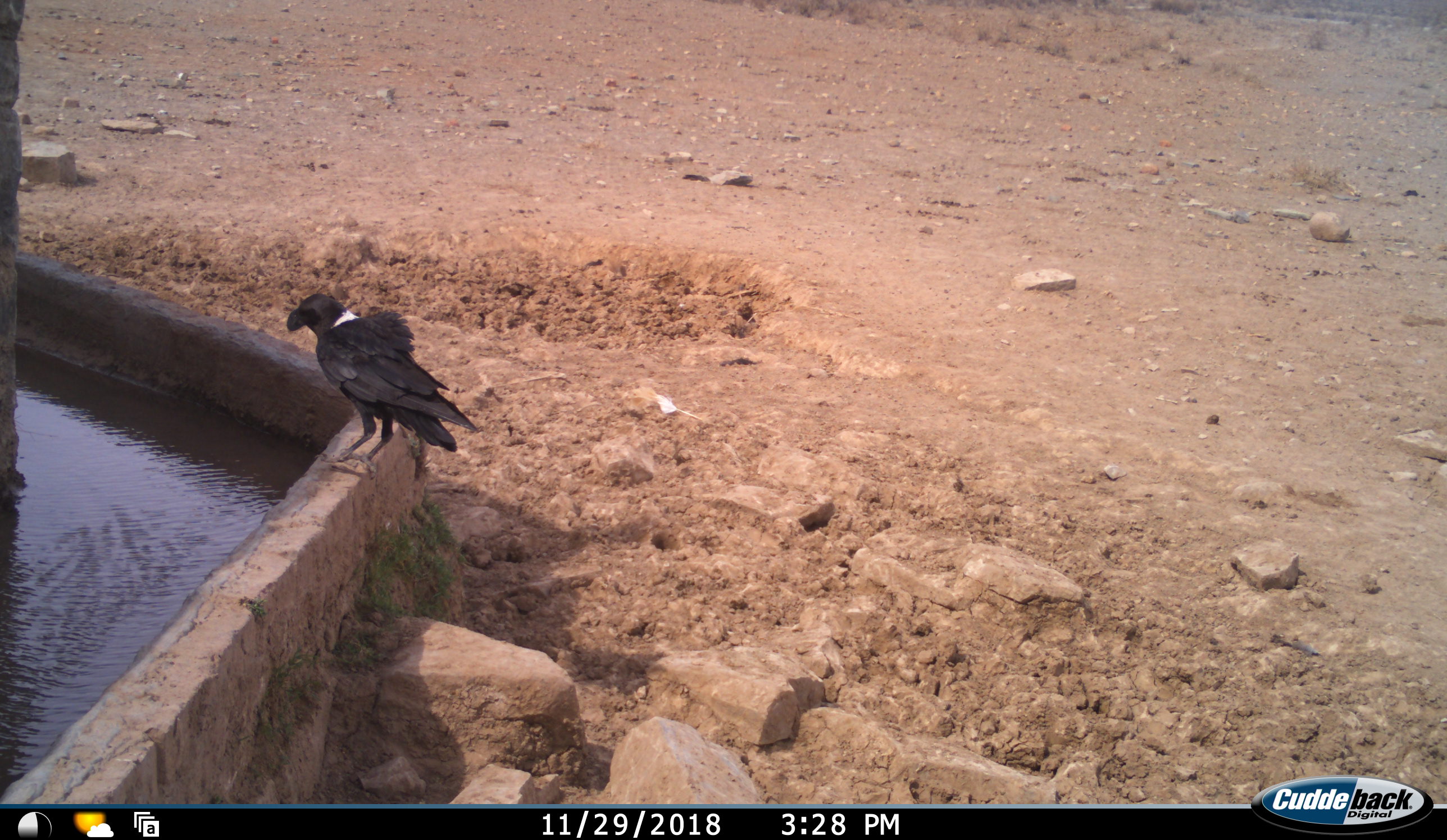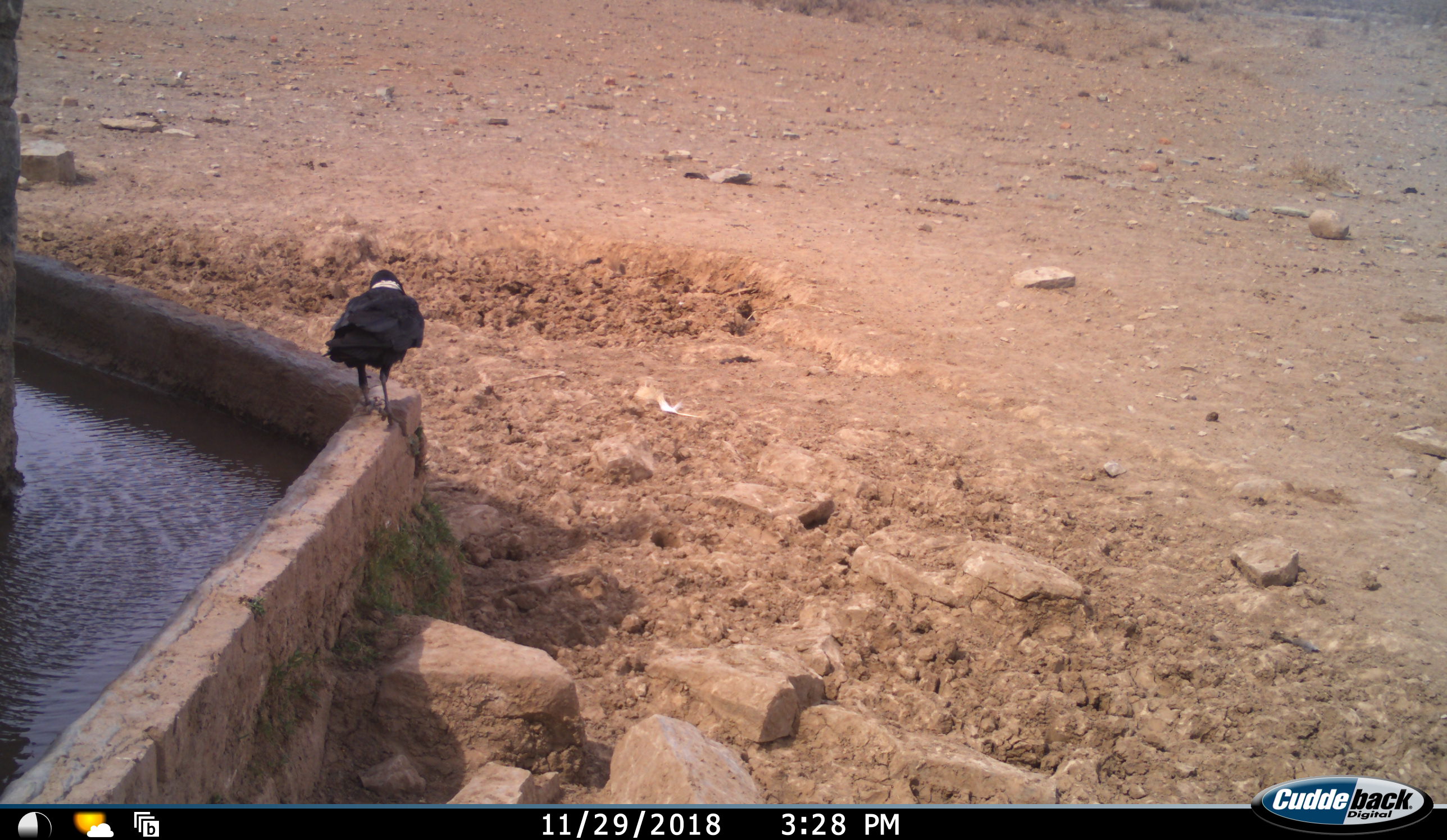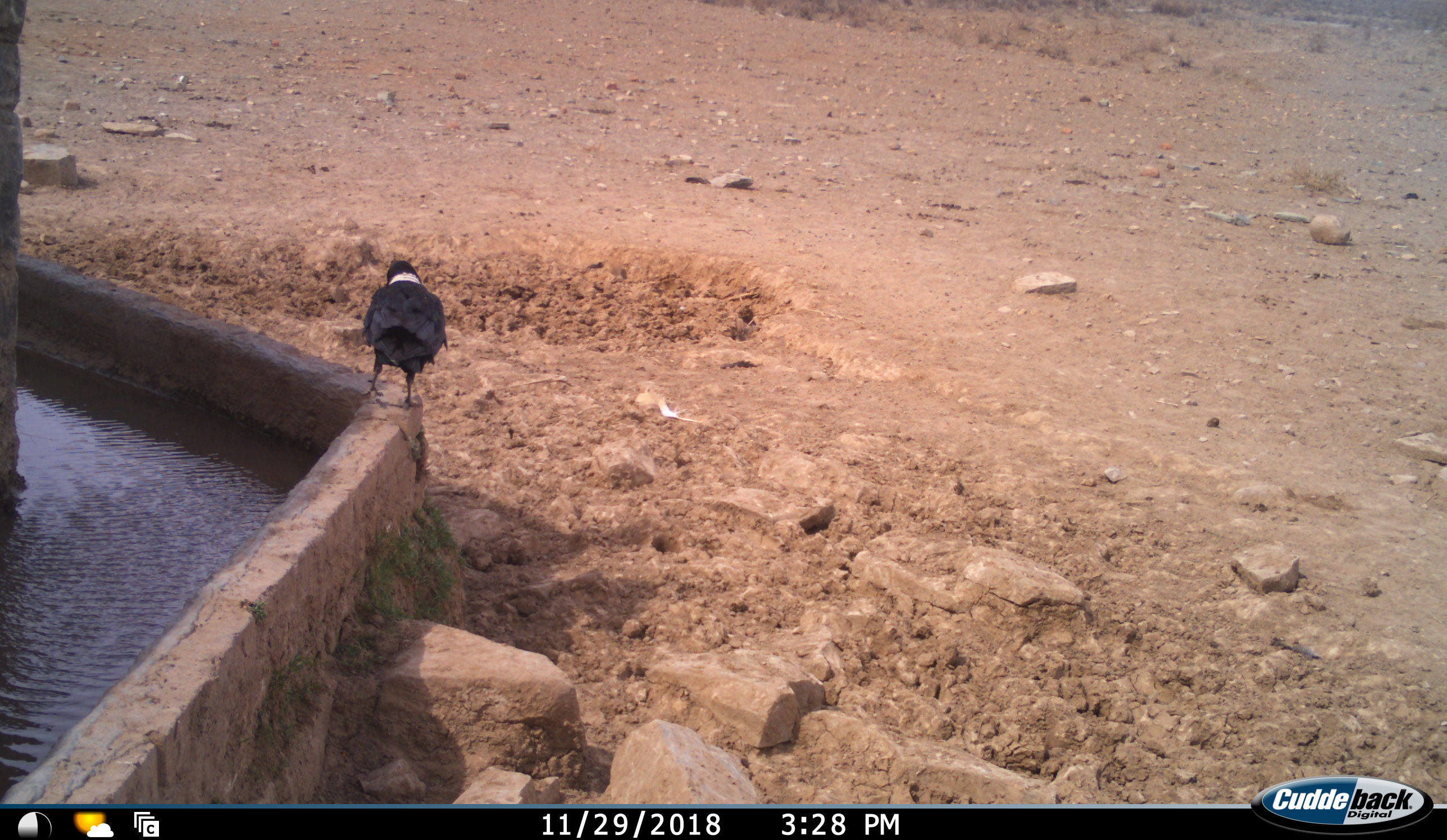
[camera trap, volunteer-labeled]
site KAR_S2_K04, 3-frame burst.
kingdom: Animalia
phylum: Chordata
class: Aves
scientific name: Aves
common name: bird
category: birdother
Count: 1.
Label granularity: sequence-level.